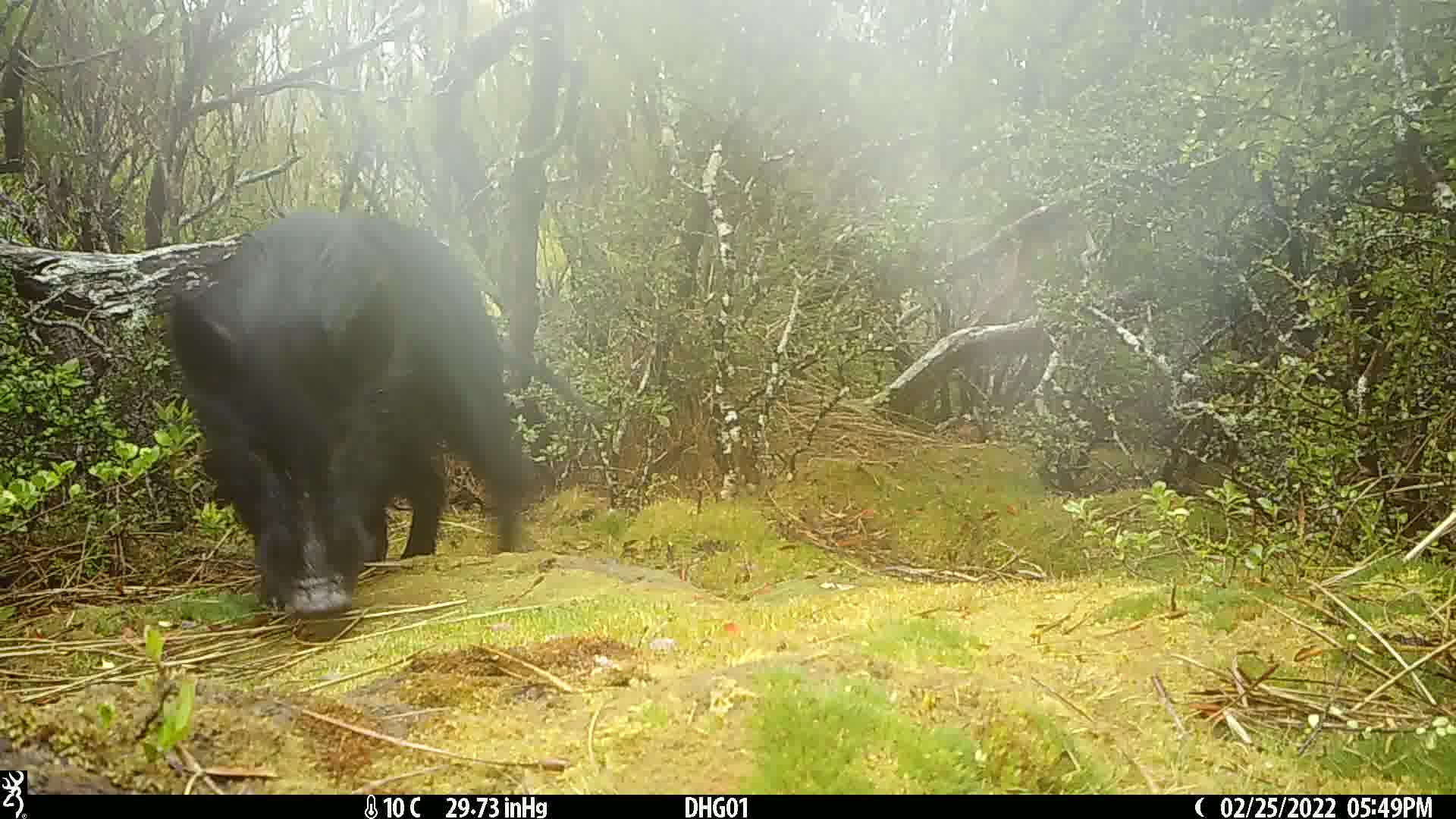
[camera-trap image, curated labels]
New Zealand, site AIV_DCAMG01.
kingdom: Animalia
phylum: Chordata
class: Mammalia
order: Artiodactyla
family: Suidae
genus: Sus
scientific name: Sus scrofa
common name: pig